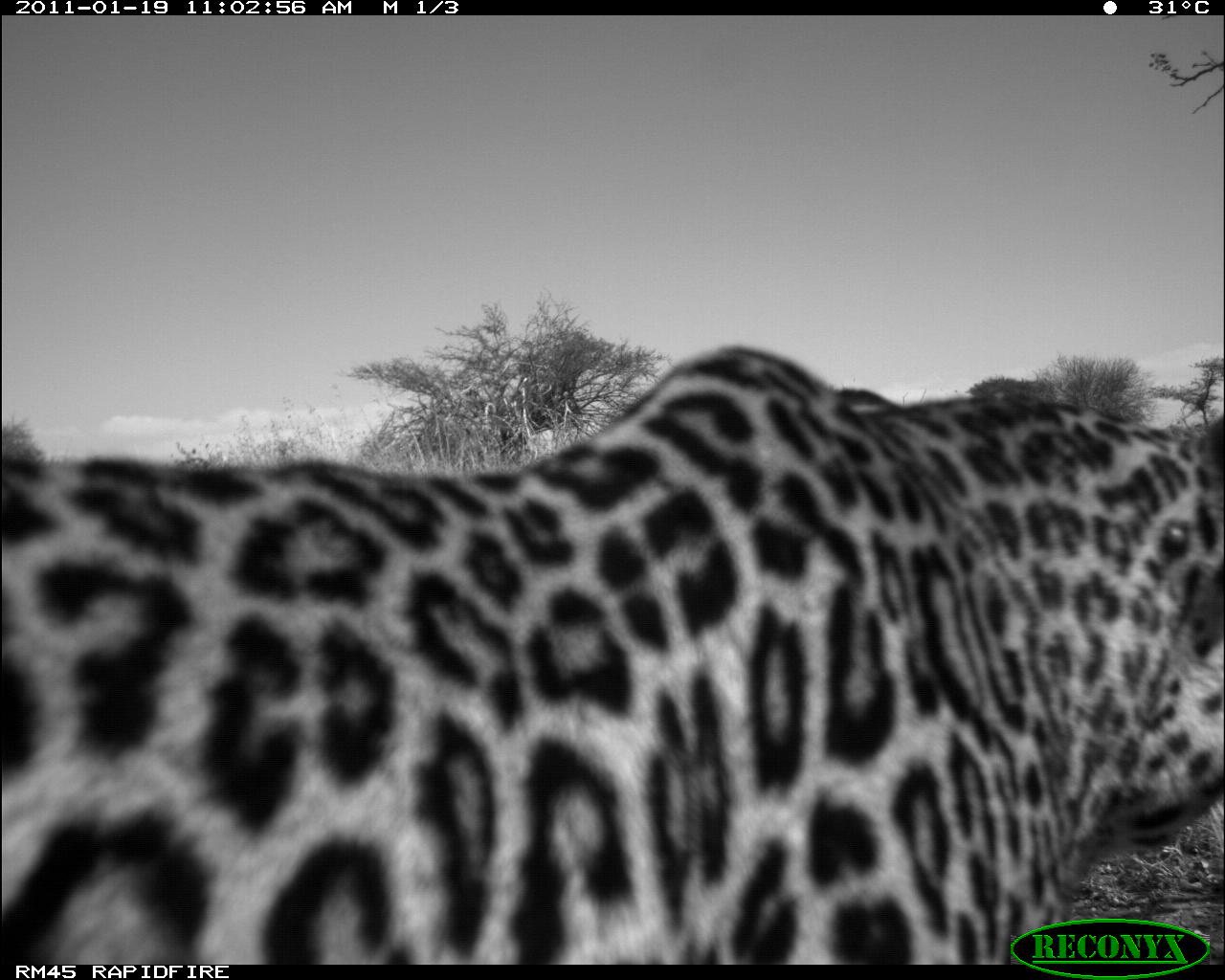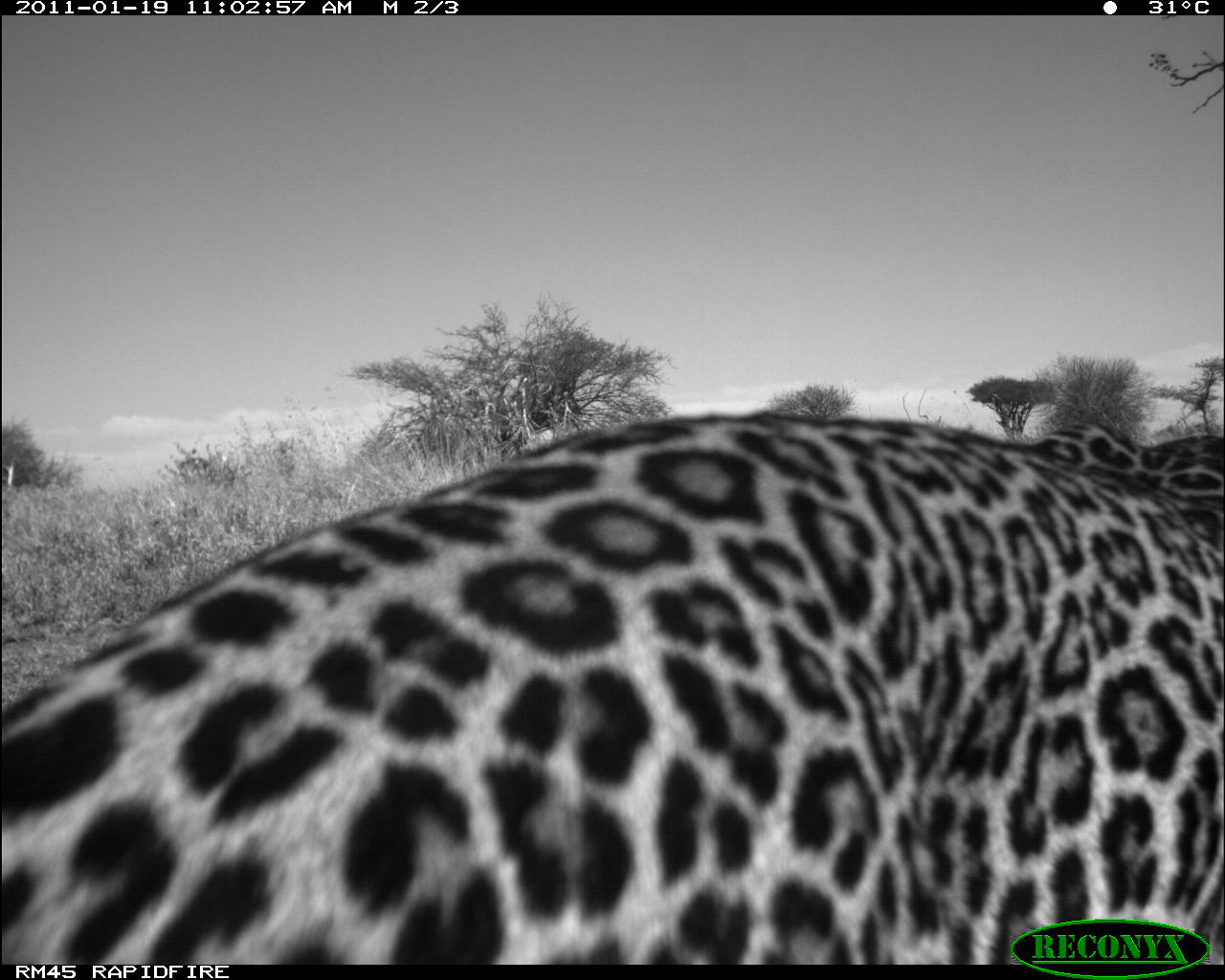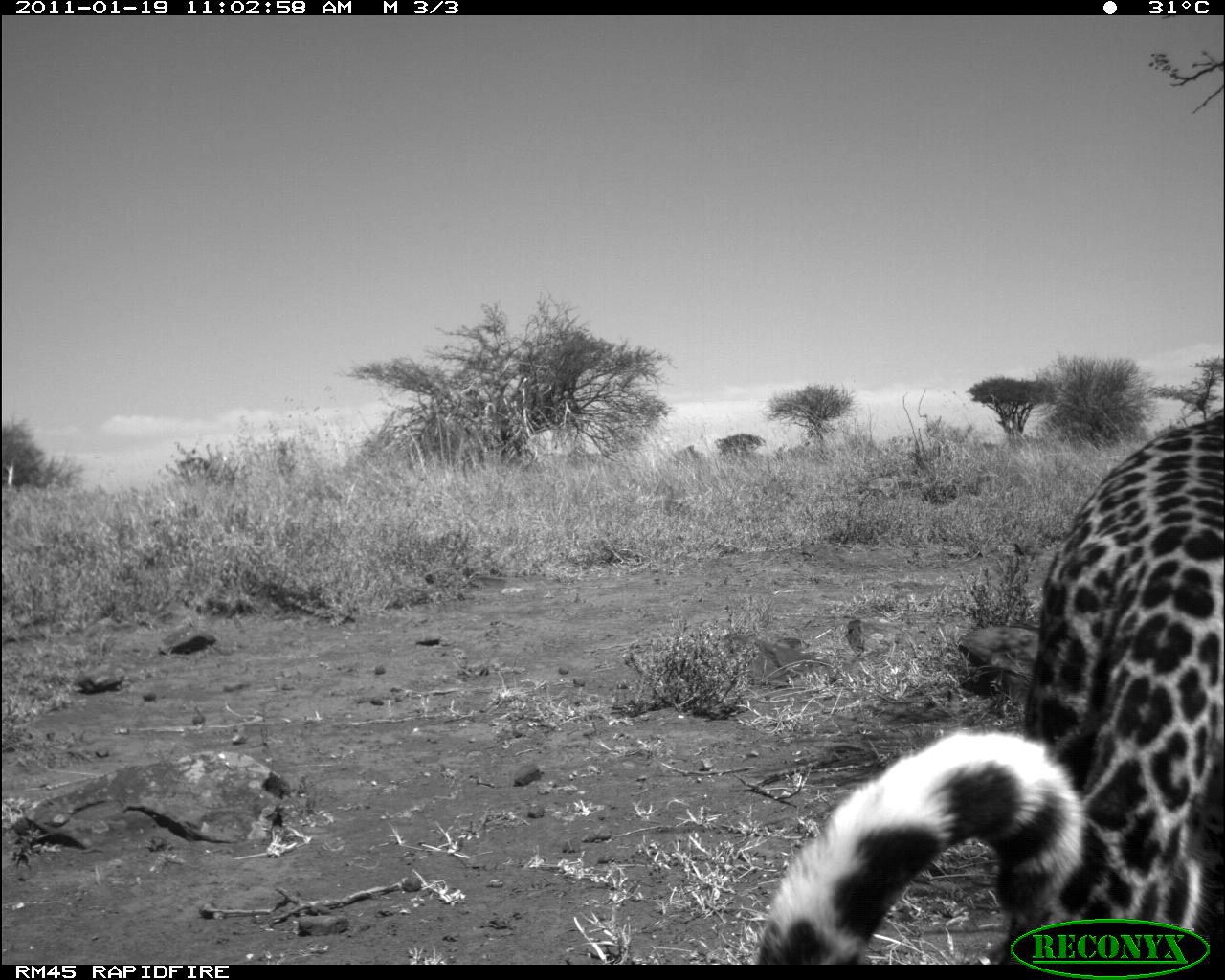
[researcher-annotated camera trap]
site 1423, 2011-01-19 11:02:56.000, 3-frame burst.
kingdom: Animalia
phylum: Chordata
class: Mammalia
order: Carnivora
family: Felidae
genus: Panthera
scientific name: Panthera pardus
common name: leopard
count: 1